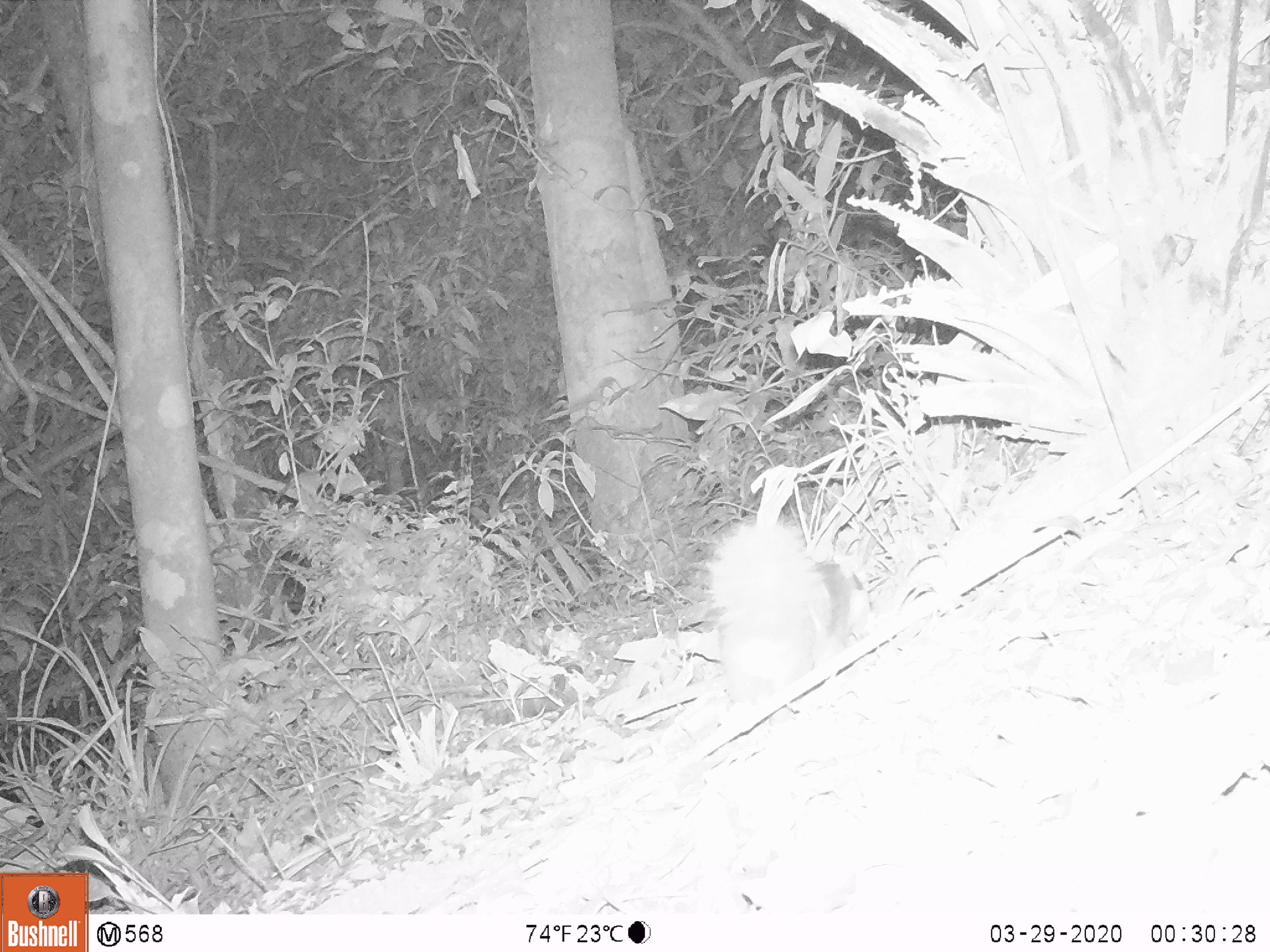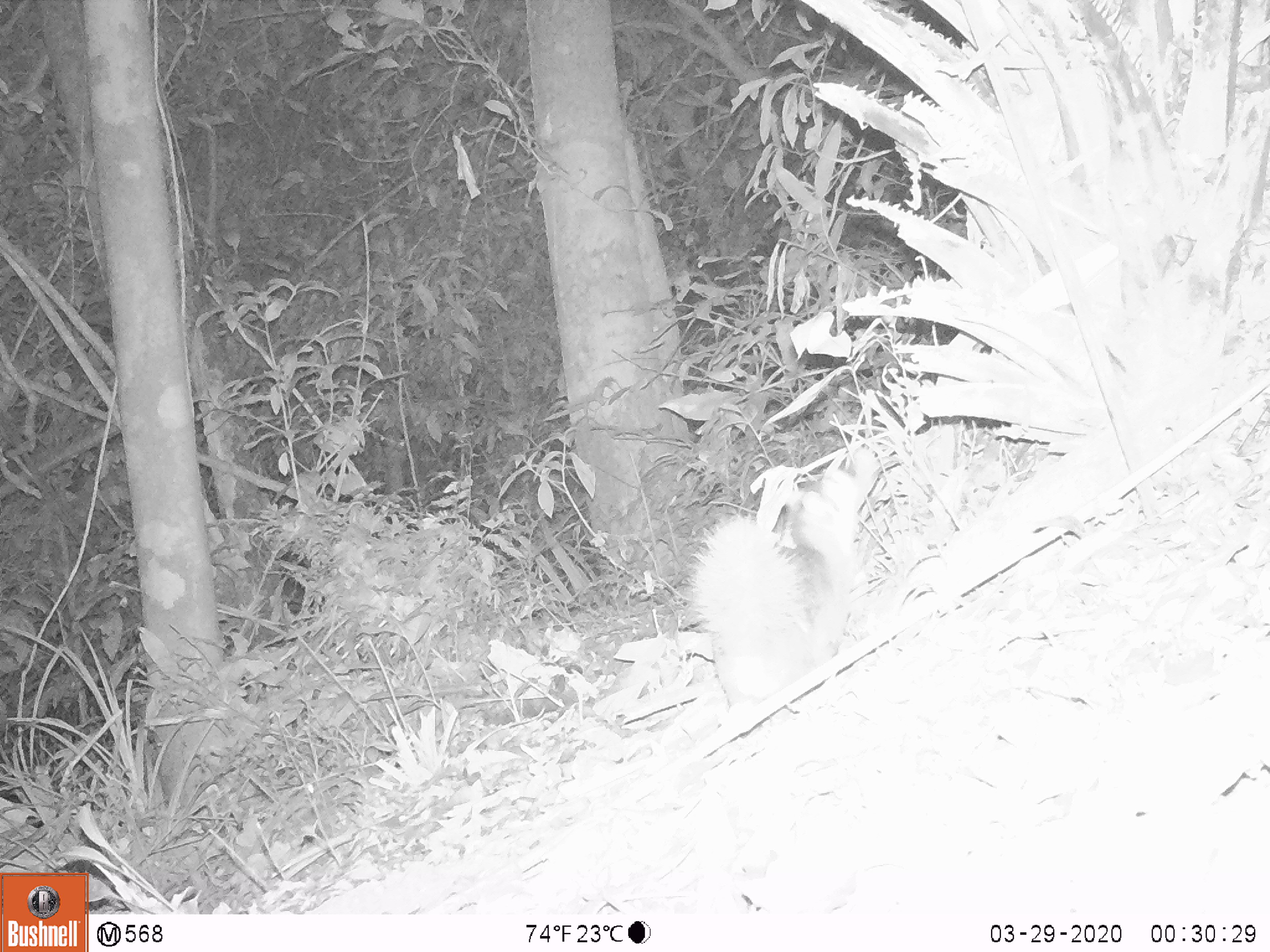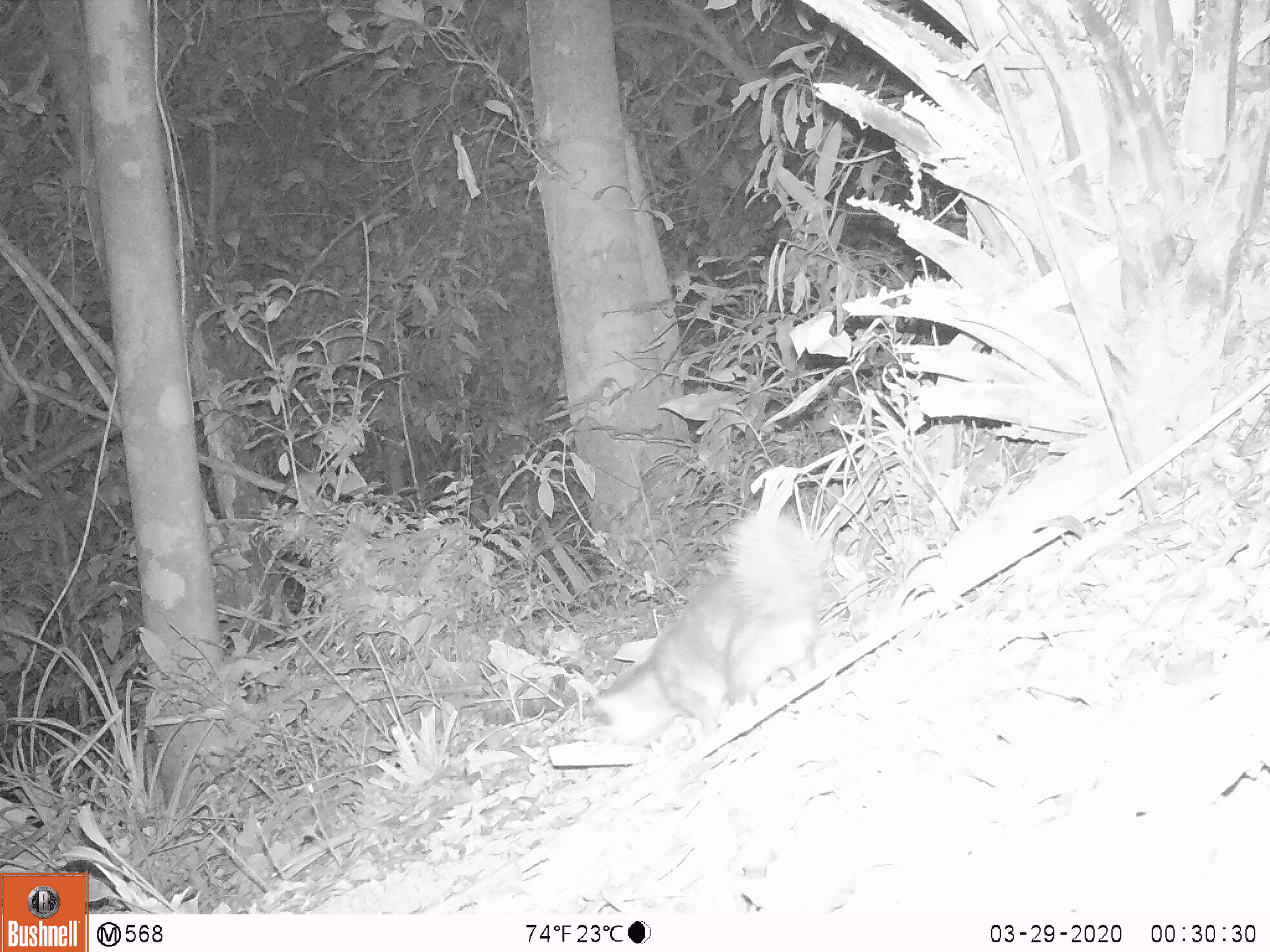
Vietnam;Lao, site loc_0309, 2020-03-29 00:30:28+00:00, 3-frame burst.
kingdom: Animalia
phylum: Chordata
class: Mammalia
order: Carnivora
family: Mustelidae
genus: Melogale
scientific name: Melogale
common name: ferret badger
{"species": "ferret badger (Melogale)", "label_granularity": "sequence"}